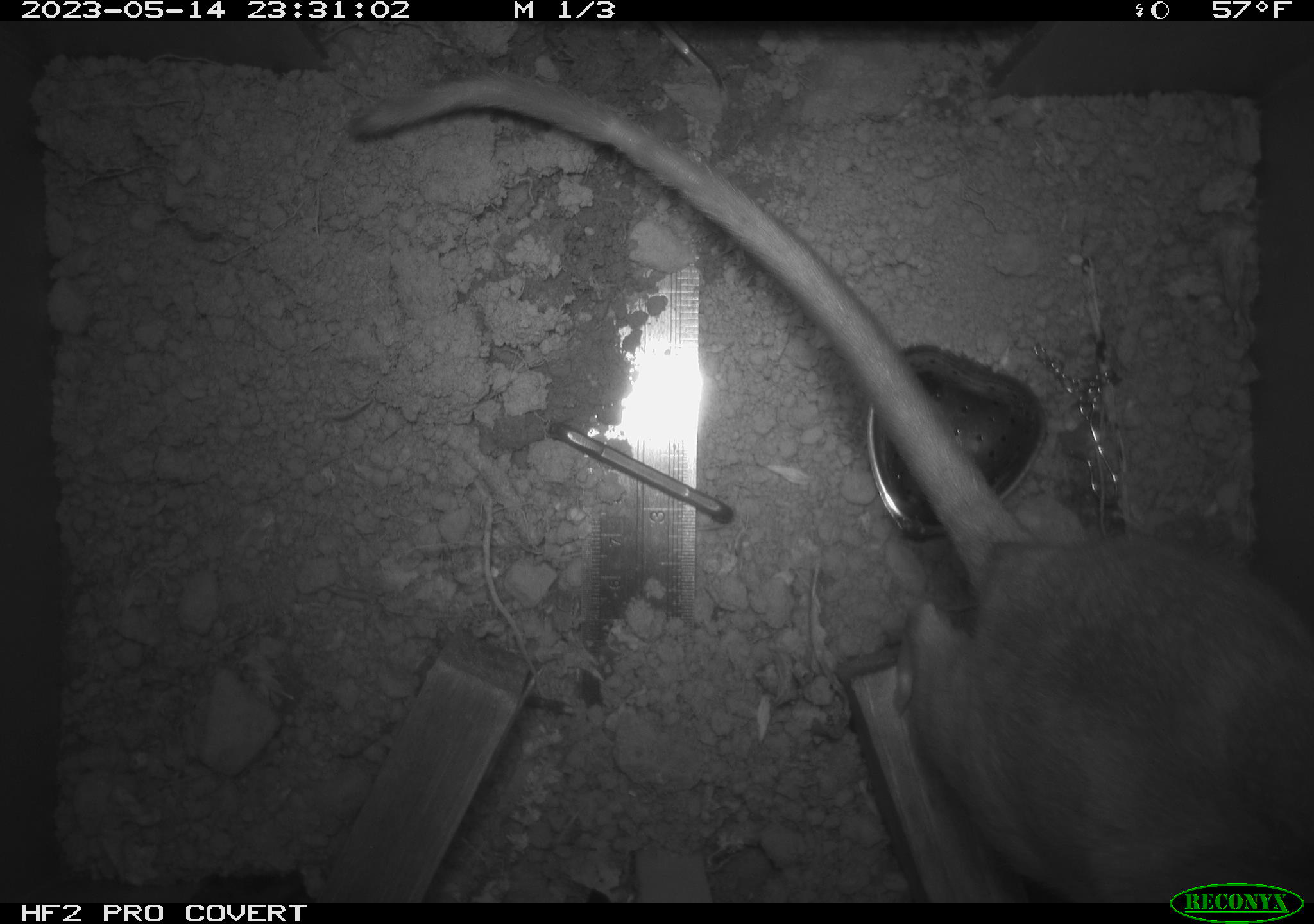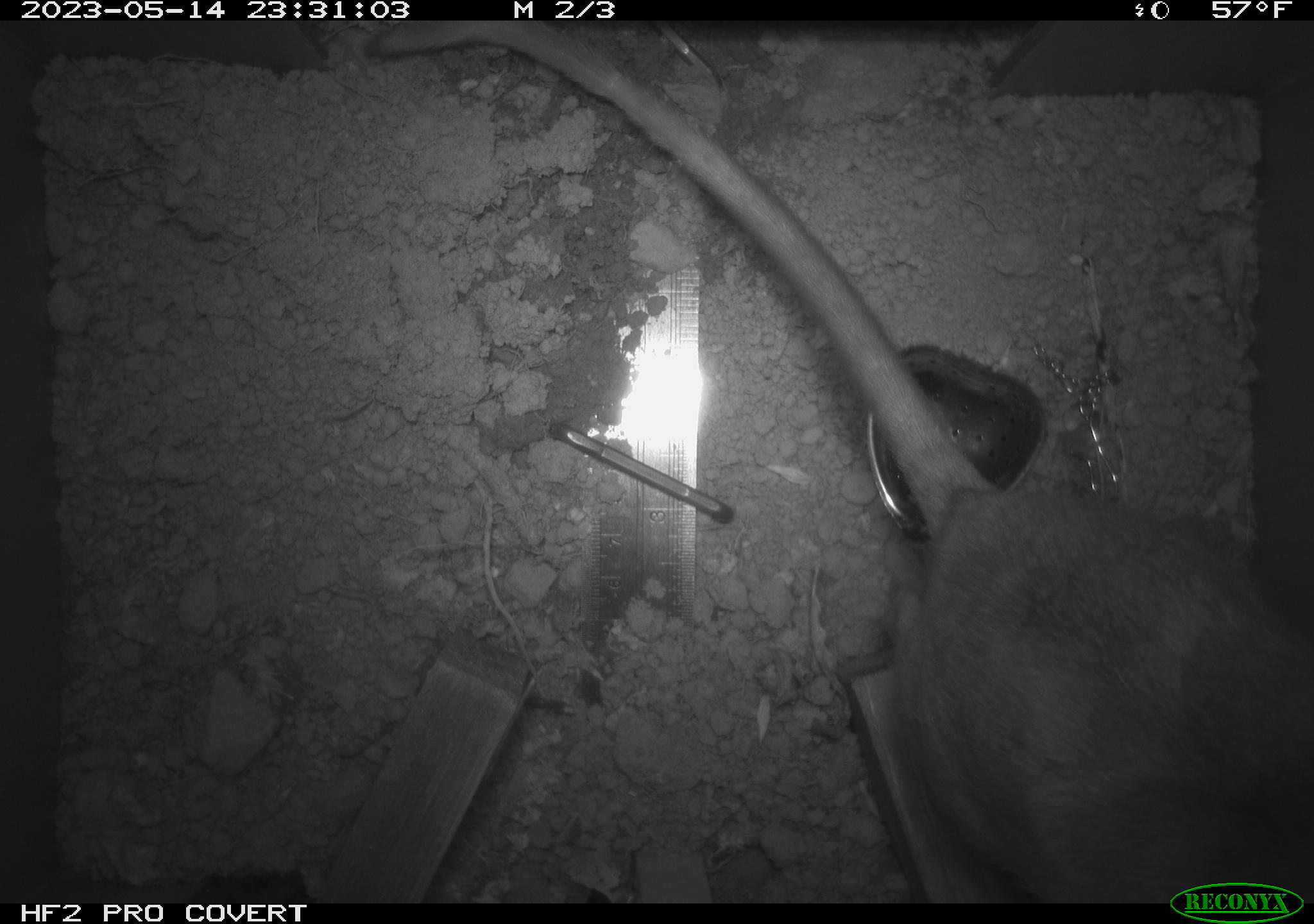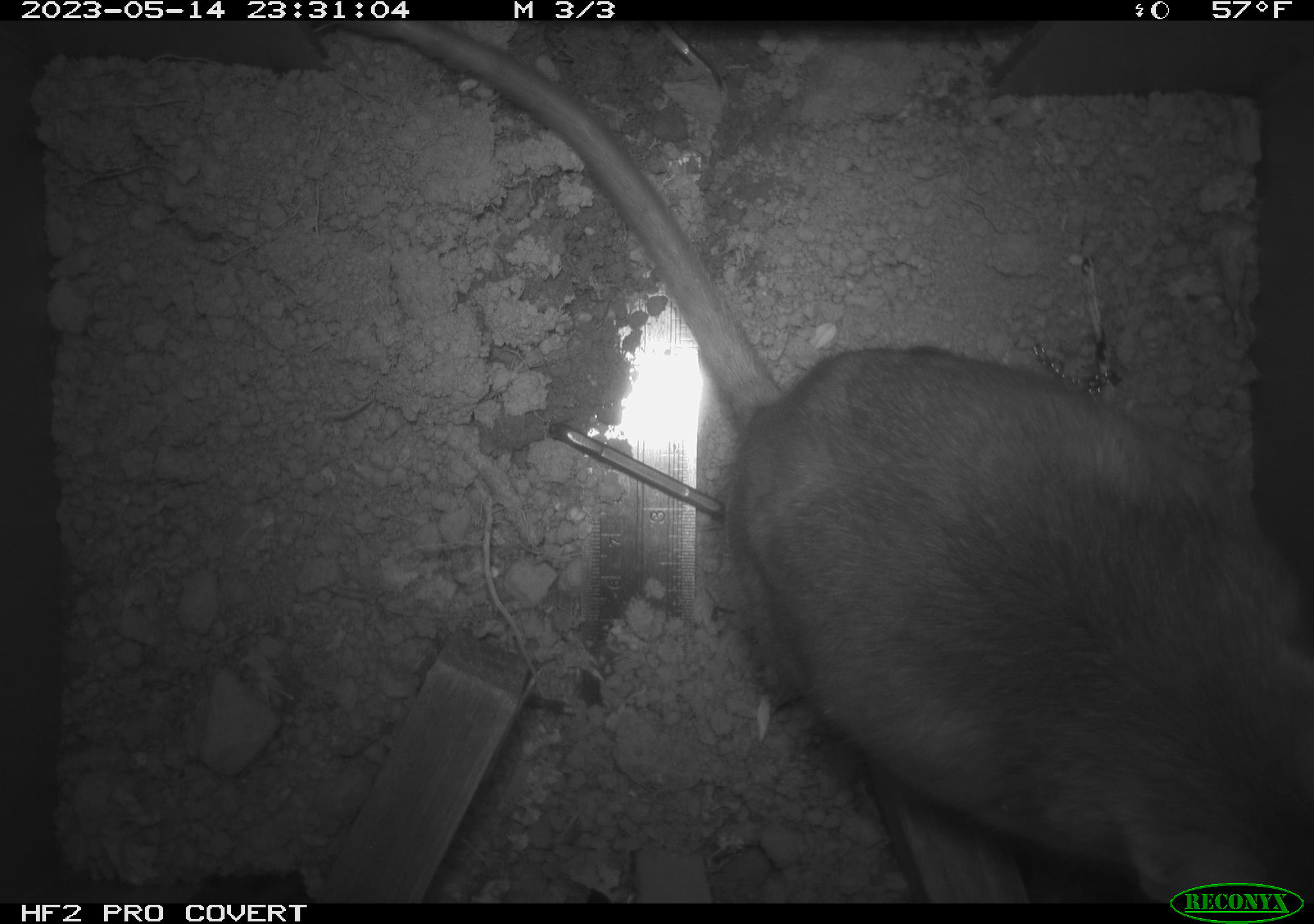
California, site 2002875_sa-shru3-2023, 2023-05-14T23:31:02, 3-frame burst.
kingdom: Animalia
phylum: Chordata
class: Mammalia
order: Rodentia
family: Cricetidae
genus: Neotoma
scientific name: Neotoma fuscipes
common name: dusky-footed woodrat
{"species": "dusky-footed woodrat (Neotoma fuscipes)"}